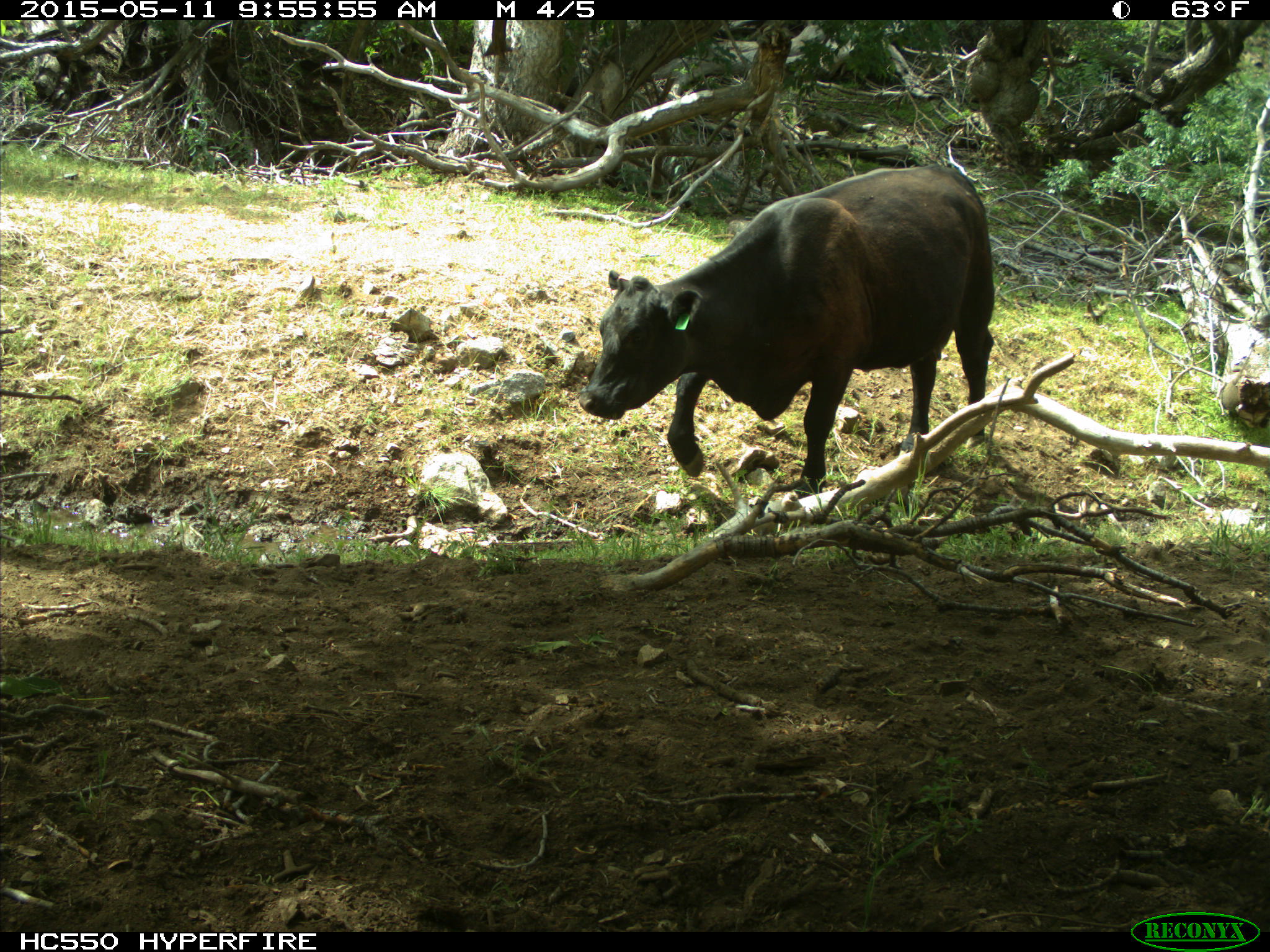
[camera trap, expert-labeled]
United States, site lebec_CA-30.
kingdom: Animalia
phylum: Chordata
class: Mammalia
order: Artiodactyla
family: Bovidae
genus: Bos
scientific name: Bos taurus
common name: domestic cow